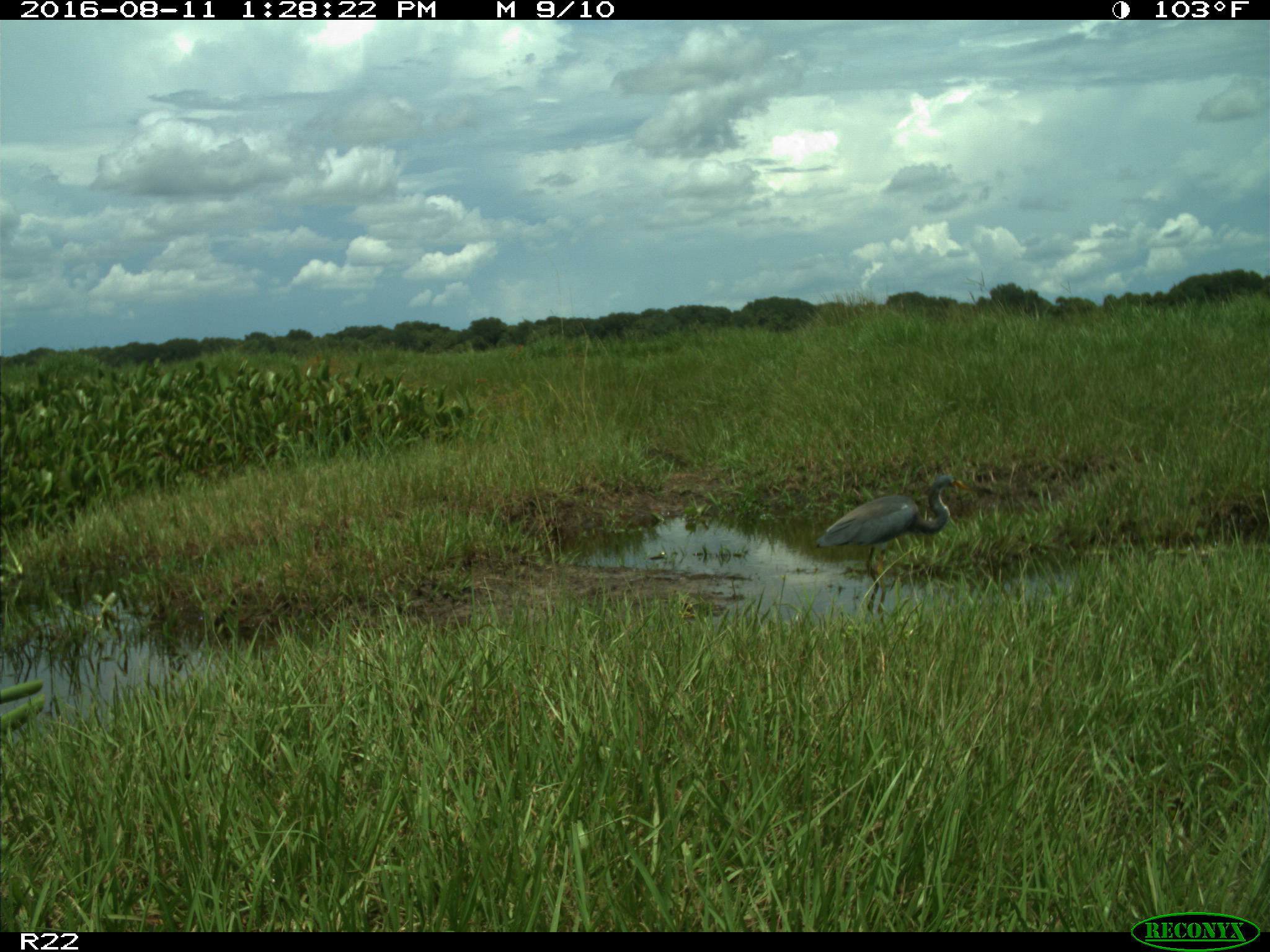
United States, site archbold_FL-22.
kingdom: Animalia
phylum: Chordata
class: Aves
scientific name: Aves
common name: birds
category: unidentified bird